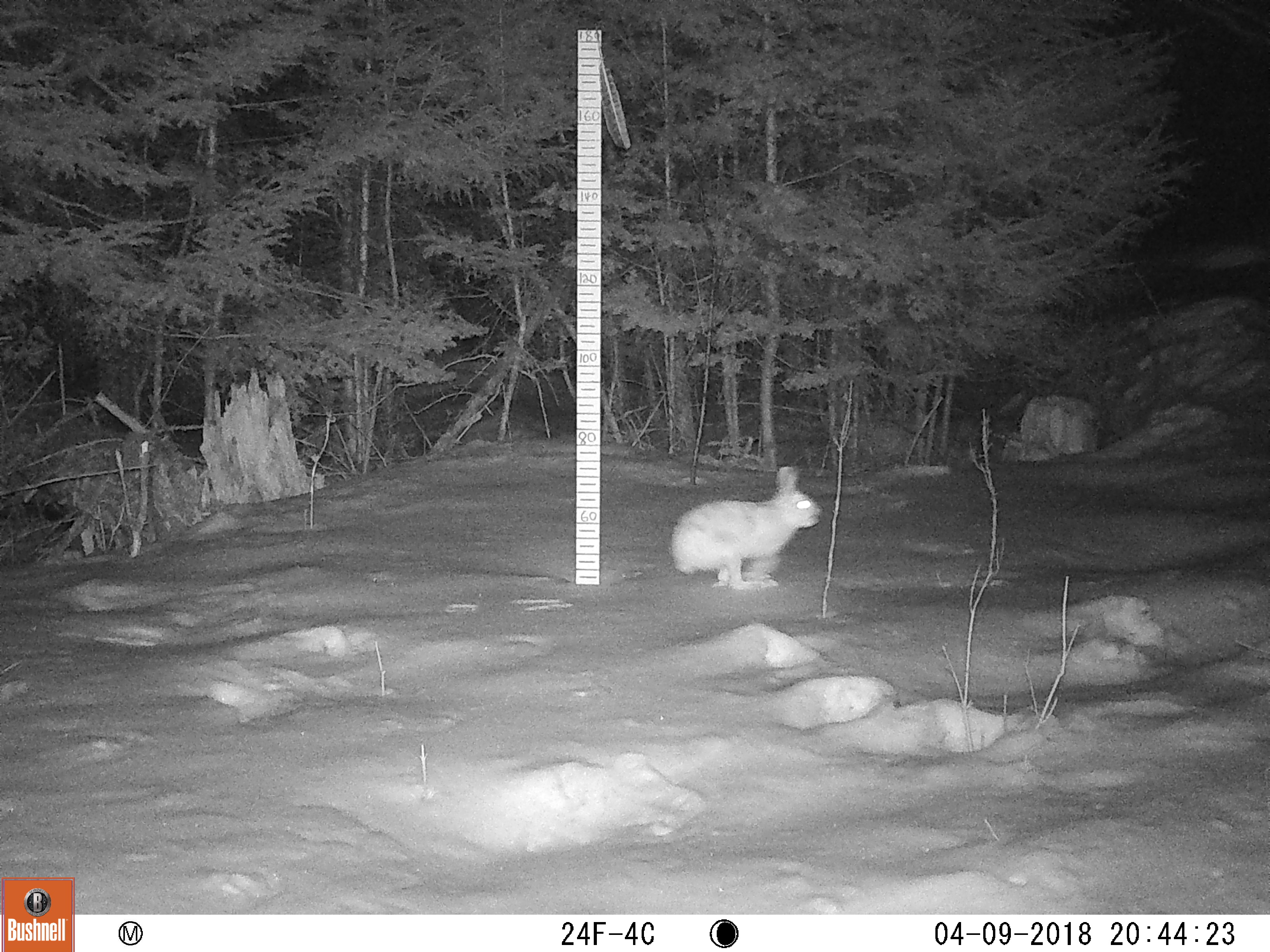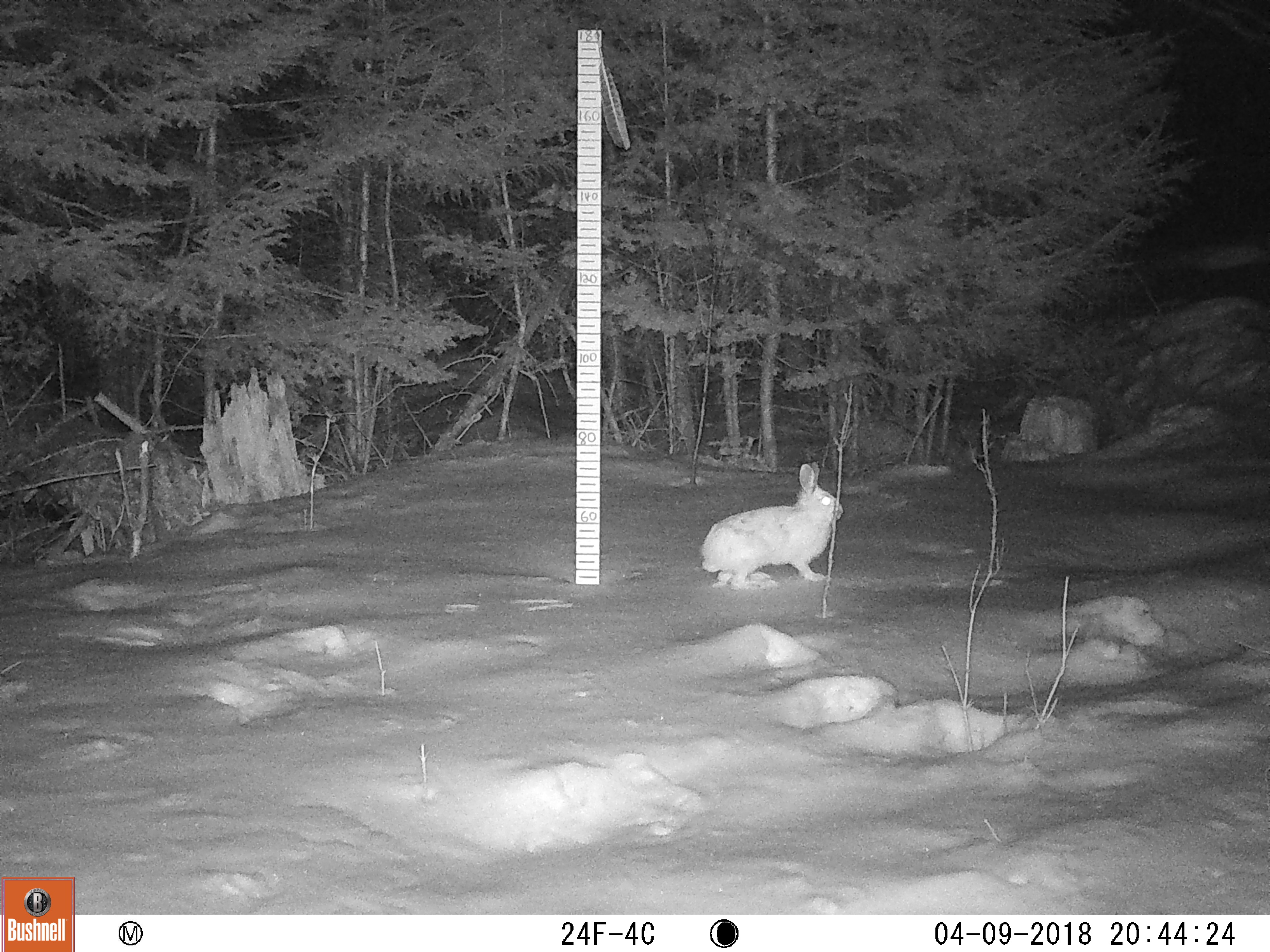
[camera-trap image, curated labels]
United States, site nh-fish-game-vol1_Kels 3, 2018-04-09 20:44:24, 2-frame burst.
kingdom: Animalia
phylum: Chordata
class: Mammalia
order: Lagomorpha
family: Leporidae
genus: Lepus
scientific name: Lepus americanus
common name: snowshoe hare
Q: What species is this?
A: Snowshoe hare (Lepus americanus).